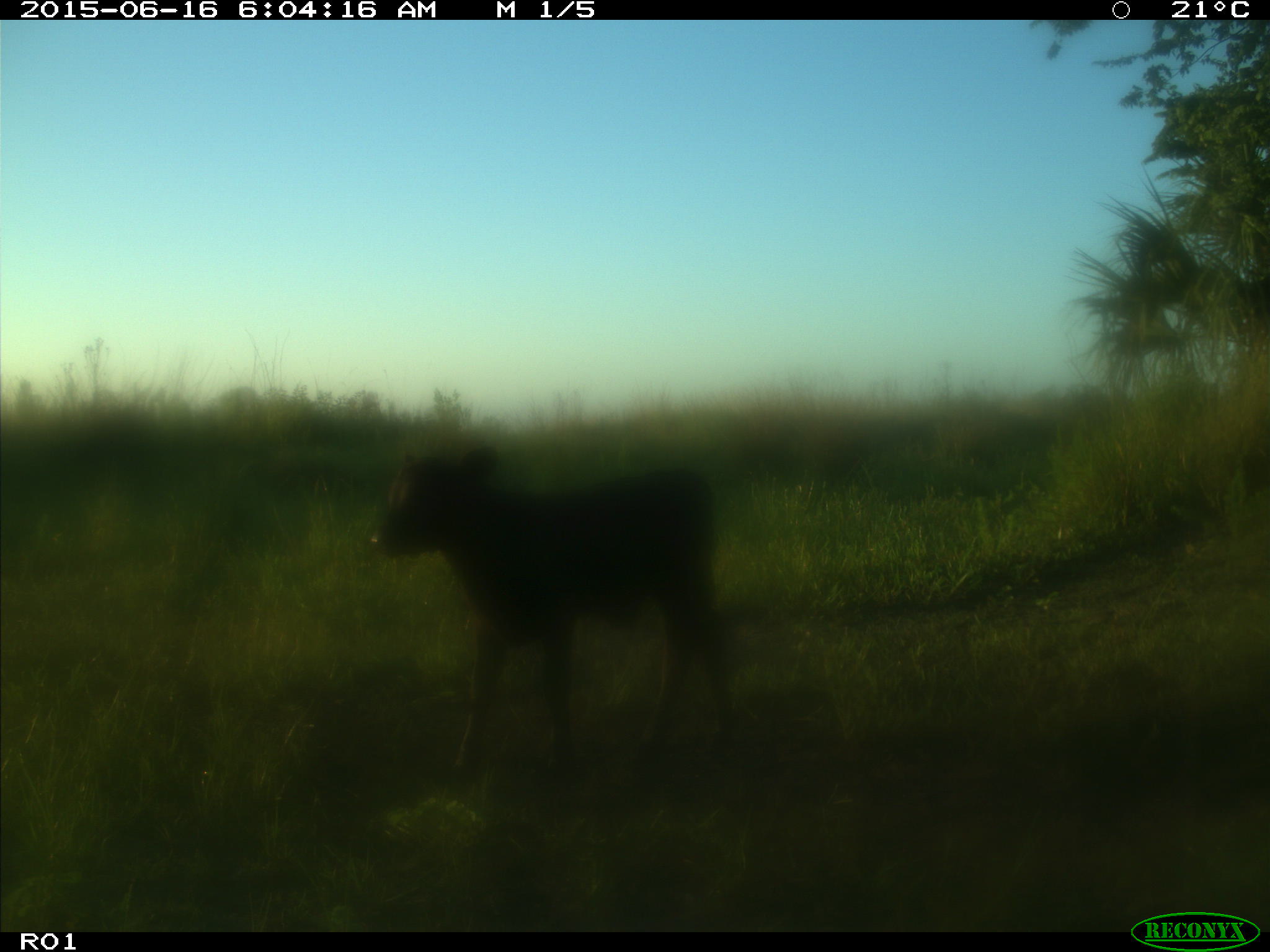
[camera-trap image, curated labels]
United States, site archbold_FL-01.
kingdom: Animalia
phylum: Chordata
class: Mammalia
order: Artiodactyla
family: Bovidae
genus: Bos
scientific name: Bos taurus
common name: domestic cow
Bos taurus (domestic cow).